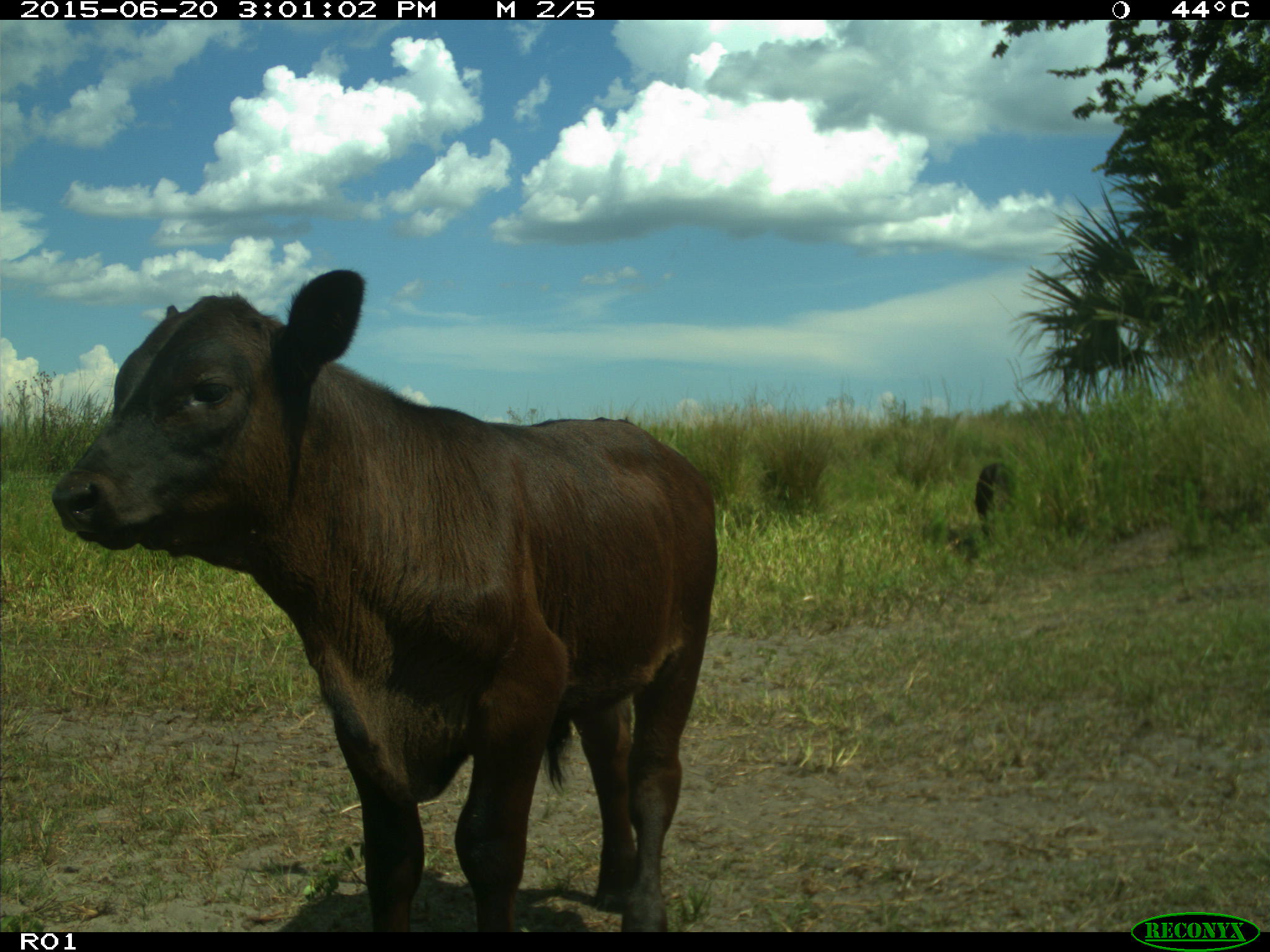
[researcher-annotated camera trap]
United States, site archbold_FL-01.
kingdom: Animalia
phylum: Chordata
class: Mammalia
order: Artiodactyla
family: Bovidae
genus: Bos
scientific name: Bos taurus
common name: domestic cow